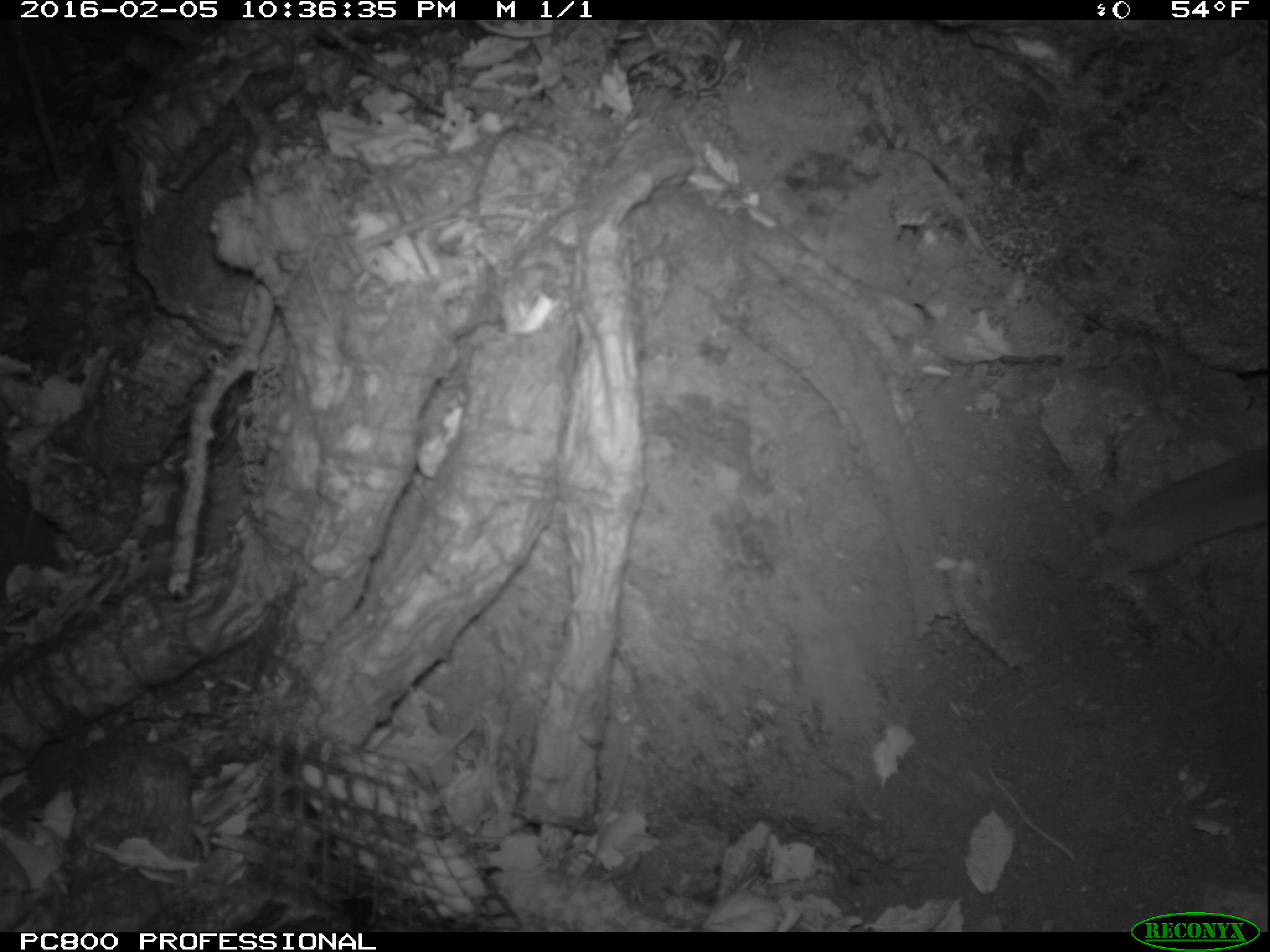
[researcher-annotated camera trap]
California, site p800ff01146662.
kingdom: Animalia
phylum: Chordata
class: Mammalia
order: Rodentia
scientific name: Rodentia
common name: rodent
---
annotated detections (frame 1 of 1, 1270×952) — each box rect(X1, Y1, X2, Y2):
rodent: rect(1100, 447, 1267, 582)